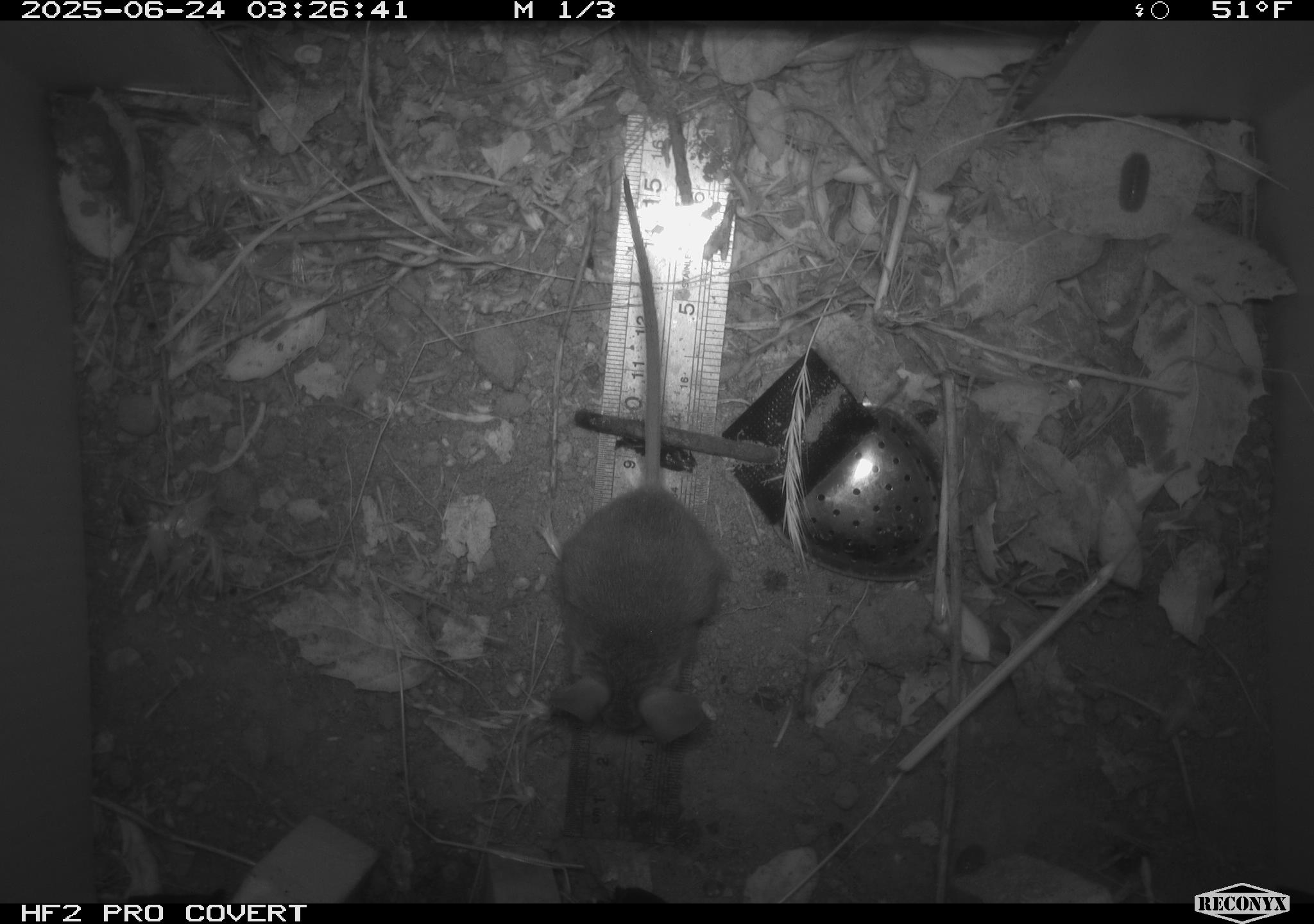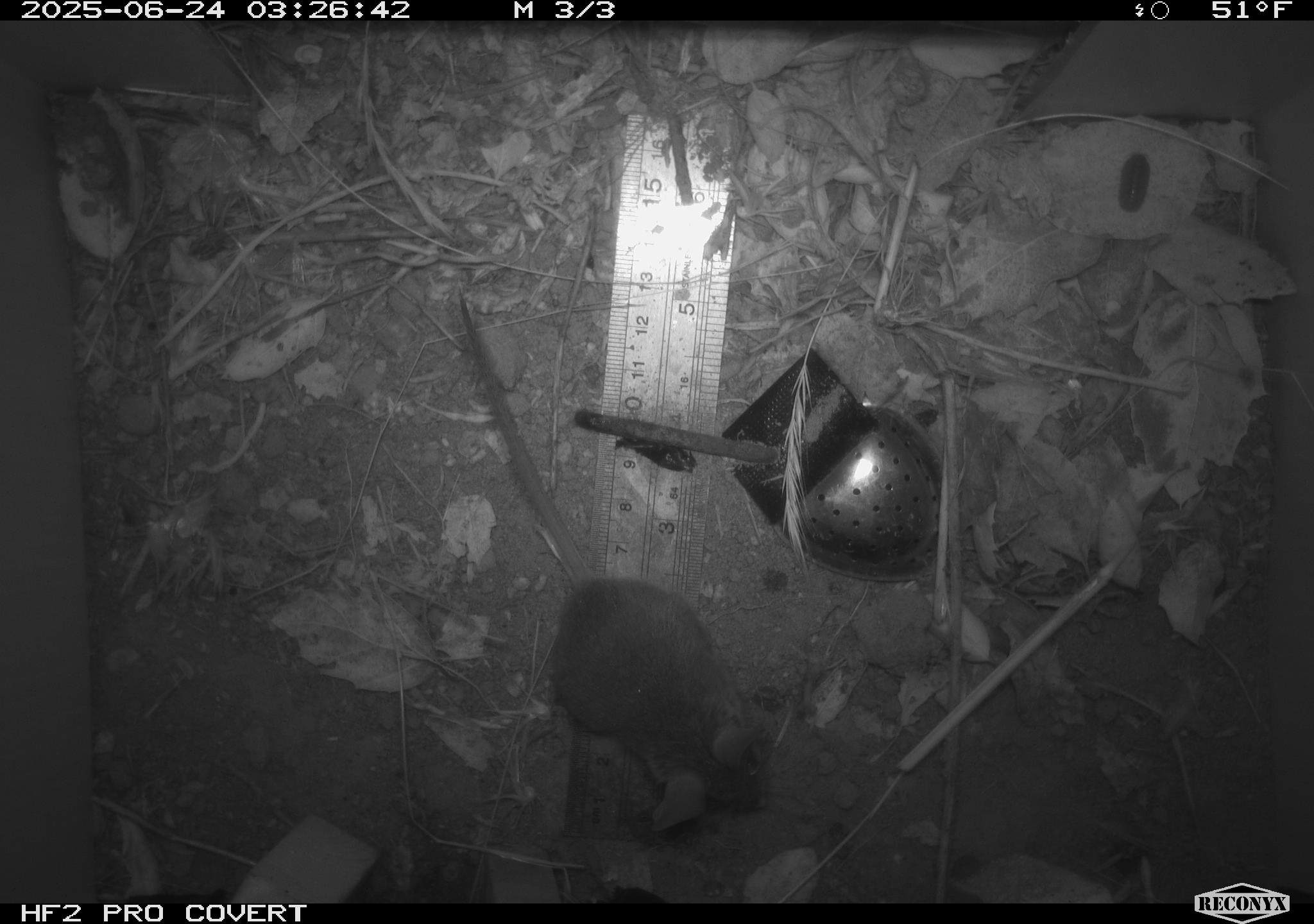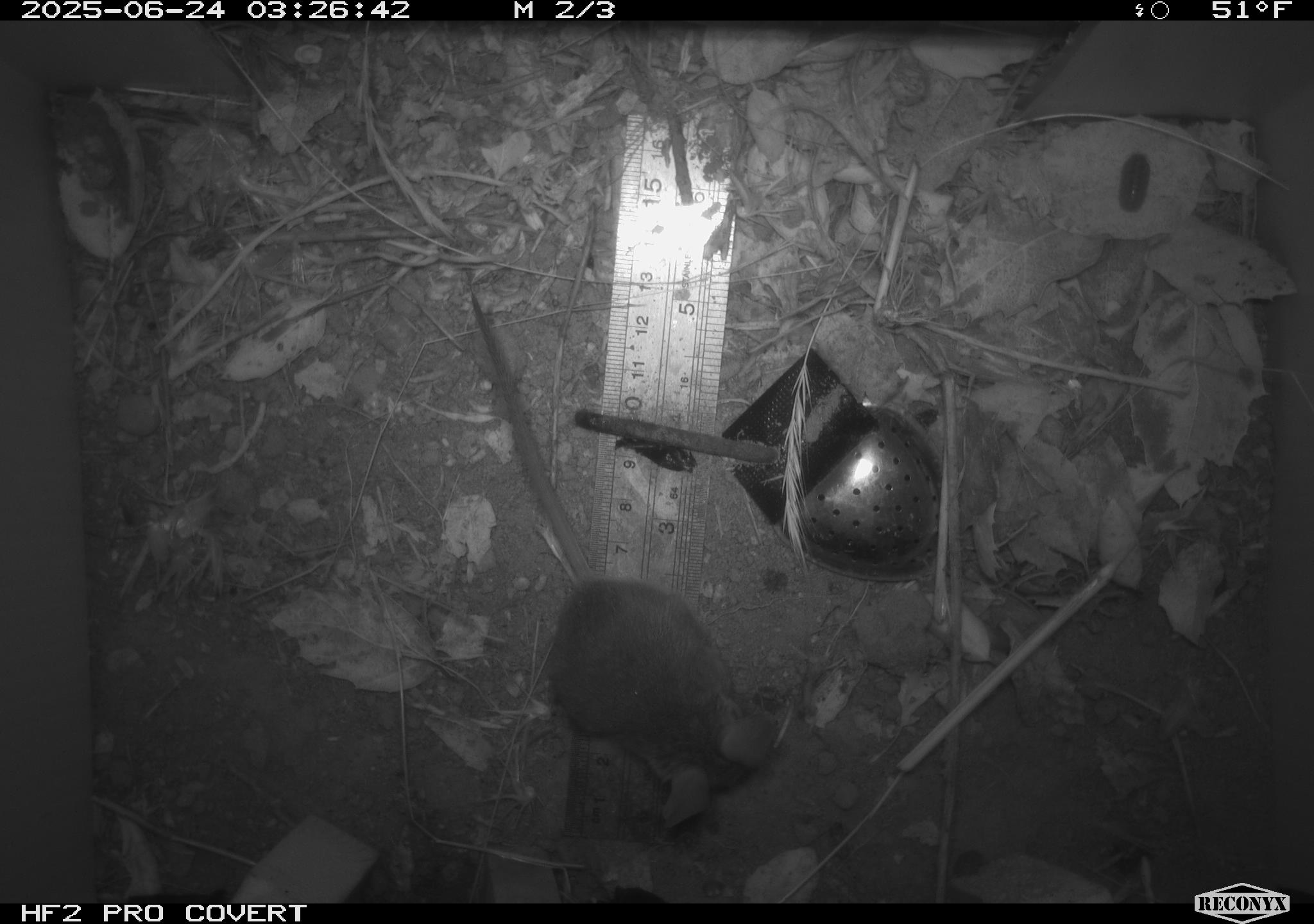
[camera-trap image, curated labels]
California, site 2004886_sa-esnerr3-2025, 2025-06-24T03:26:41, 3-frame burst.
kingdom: Animalia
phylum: Chordata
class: Mammalia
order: Rodentia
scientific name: Rodentia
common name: rodent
Rodent (Rodentia).